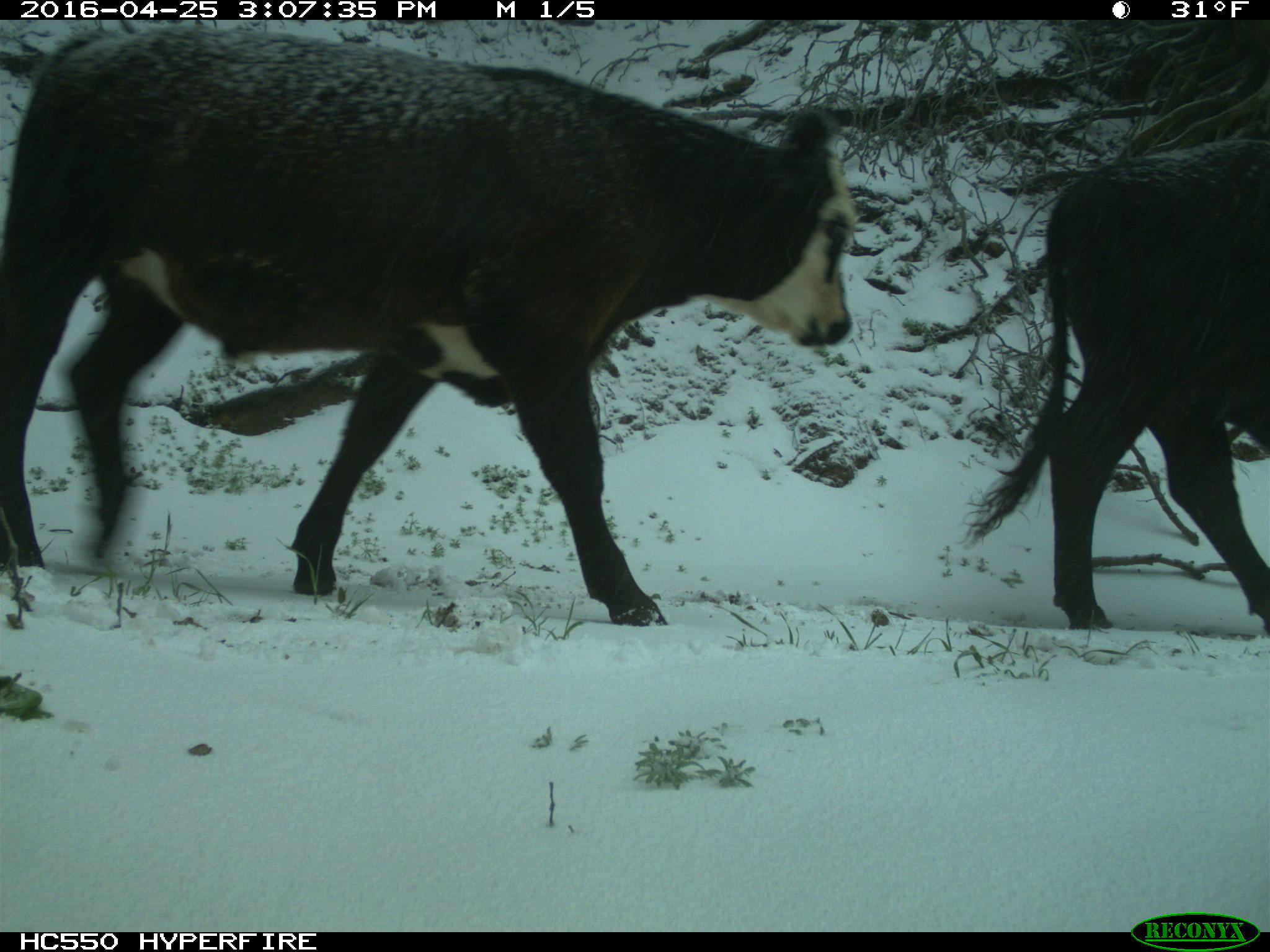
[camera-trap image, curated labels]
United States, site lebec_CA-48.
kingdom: Animalia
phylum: Chordata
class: Mammalia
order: Artiodactyla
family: Bovidae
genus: Bos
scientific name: Bos taurus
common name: domestic cow